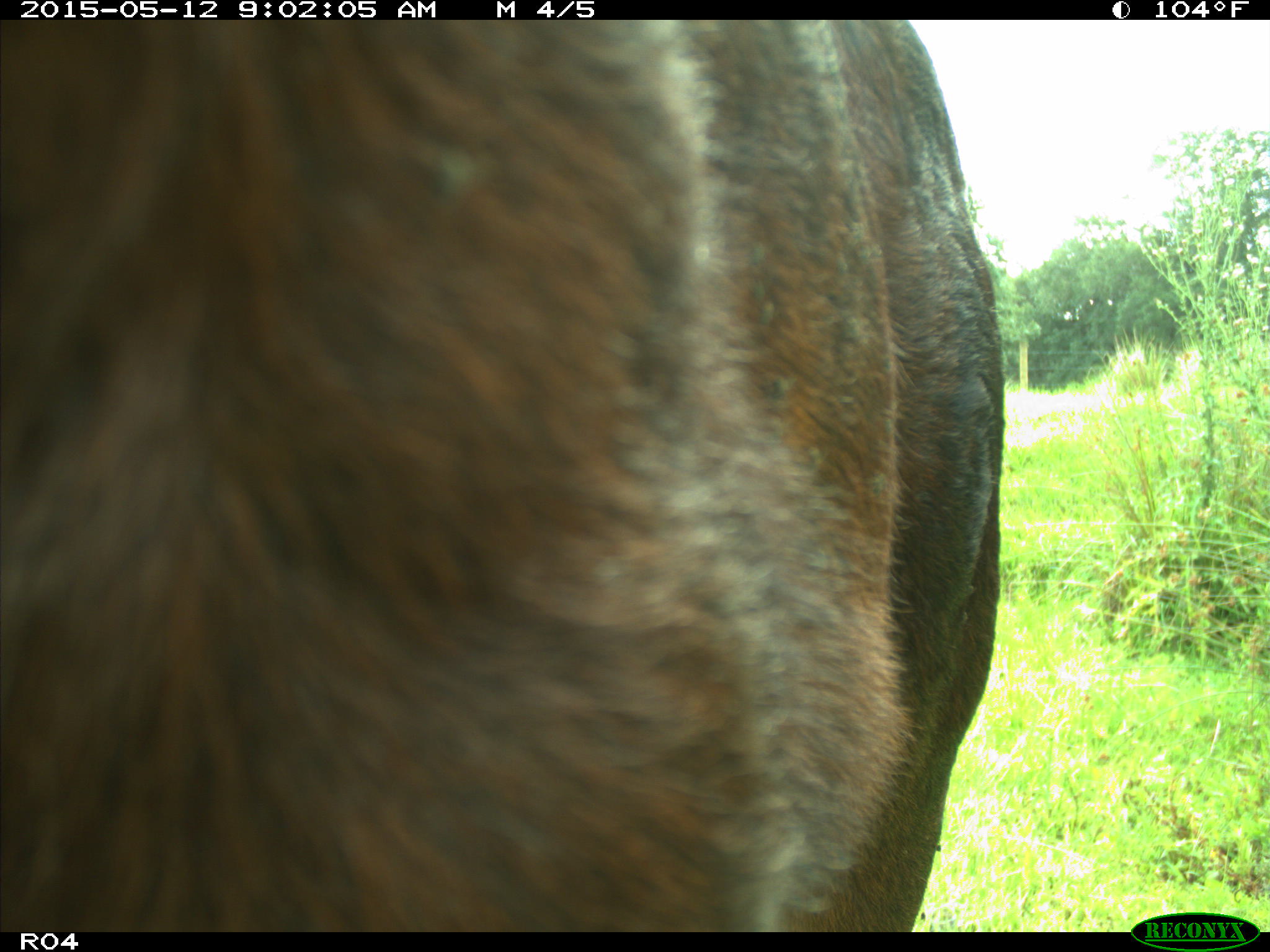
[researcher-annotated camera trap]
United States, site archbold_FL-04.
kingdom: Animalia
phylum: Chordata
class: Mammalia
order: Artiodactyla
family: Bovidae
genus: Bos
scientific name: Bos taurus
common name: domestic cow